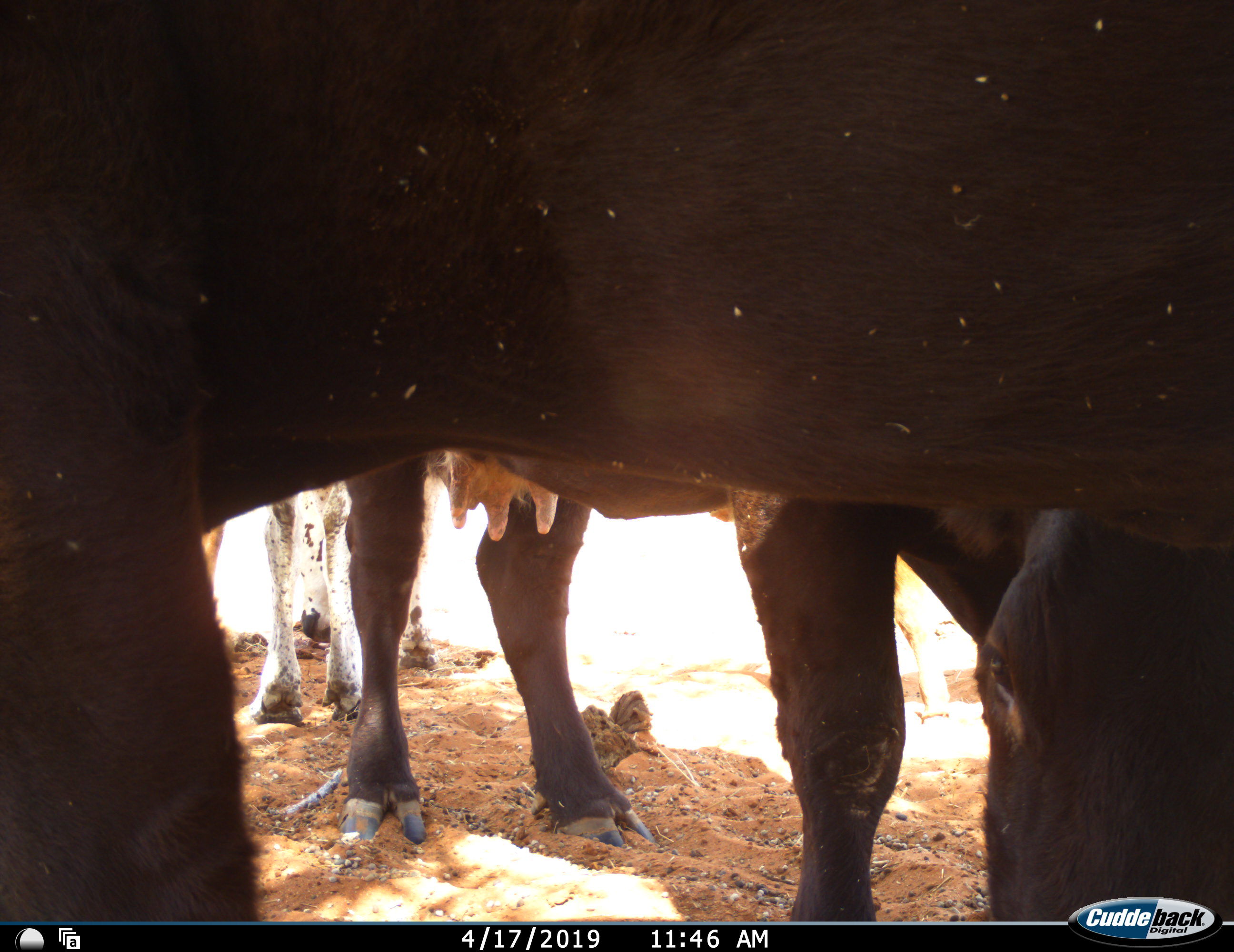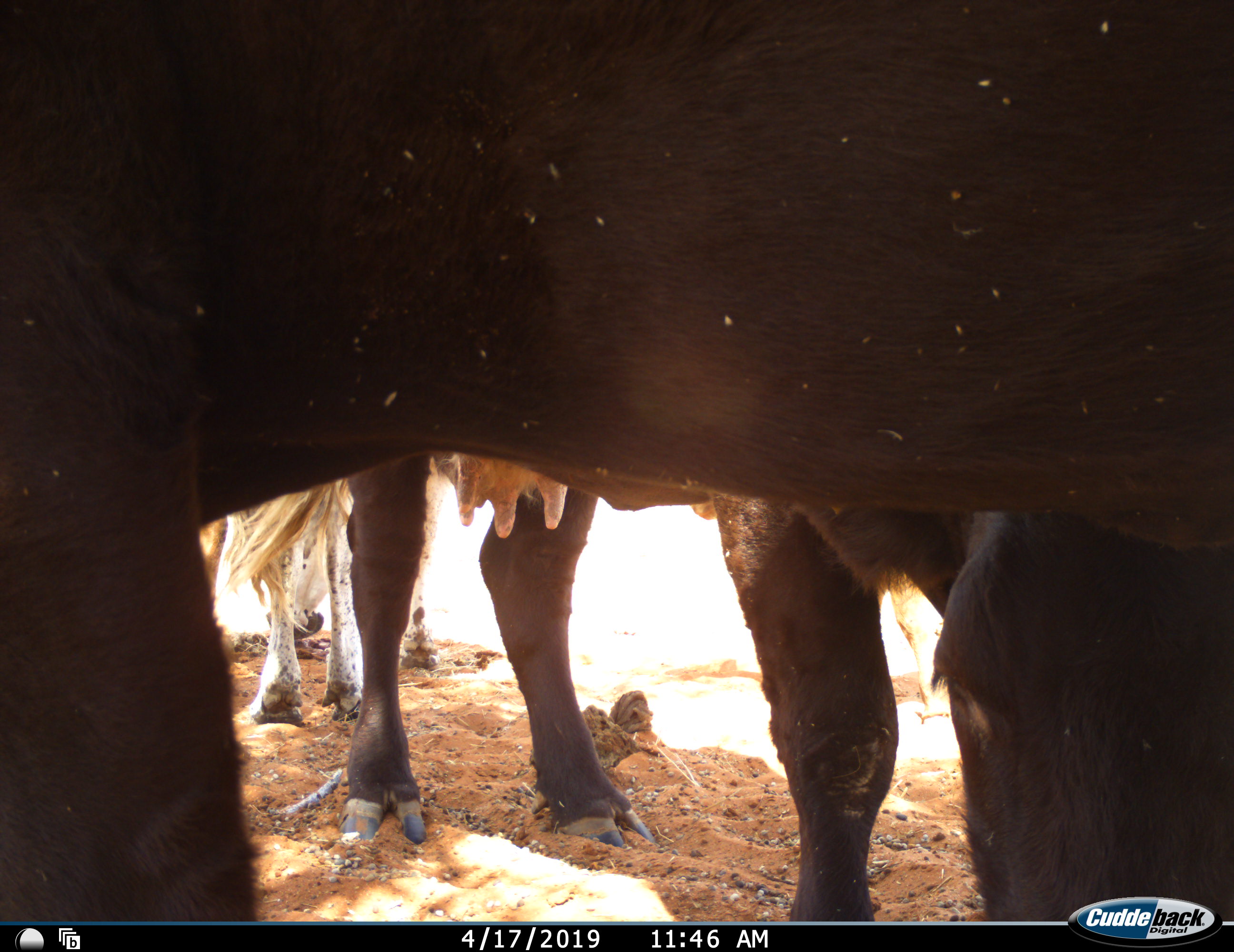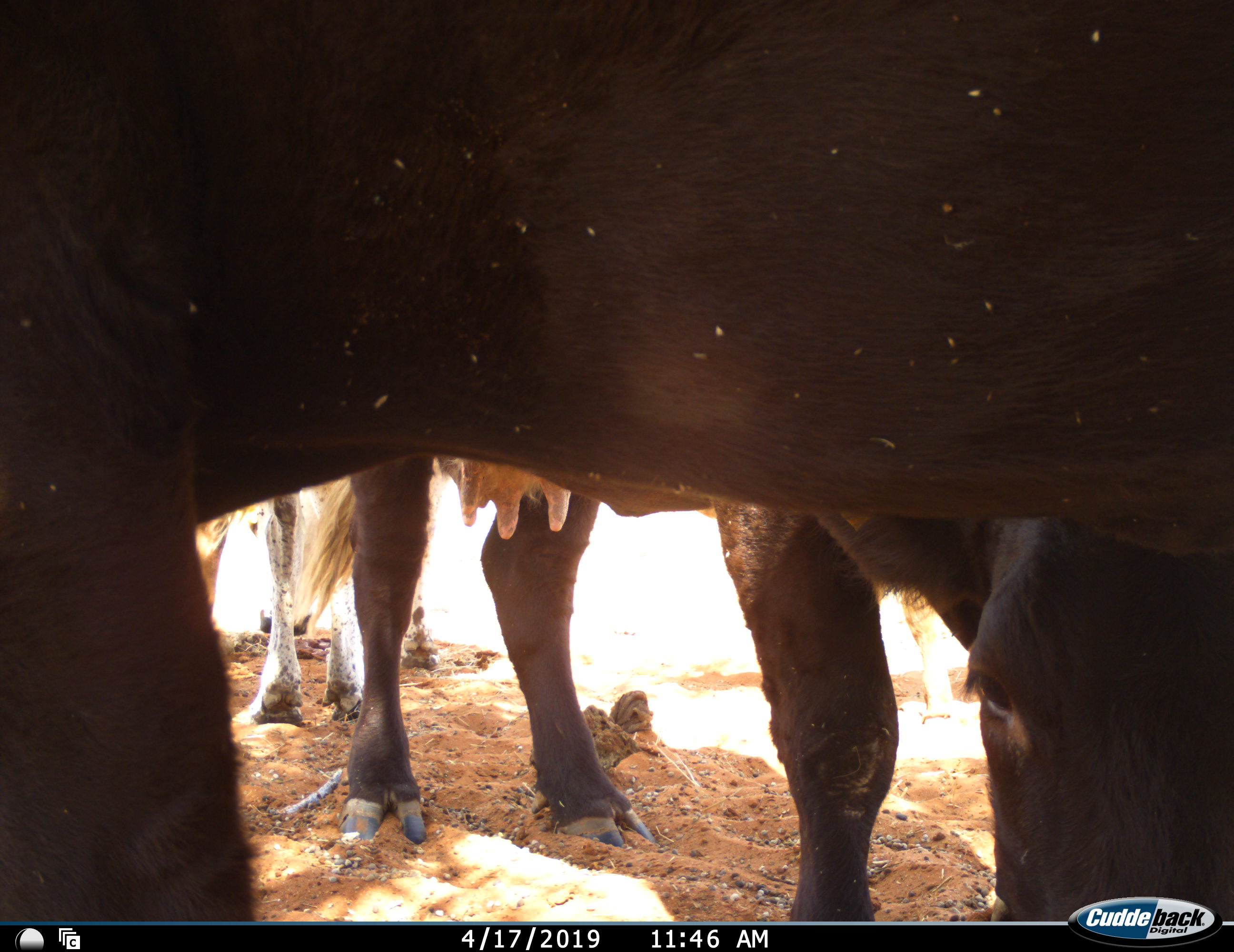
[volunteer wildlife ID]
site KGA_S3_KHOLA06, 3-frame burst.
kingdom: Animalia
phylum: Chordata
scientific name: Vertebrata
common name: domestic animal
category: domesticanimal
Domesticanimal (domestic animal) (Vertebrata), count 3. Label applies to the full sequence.